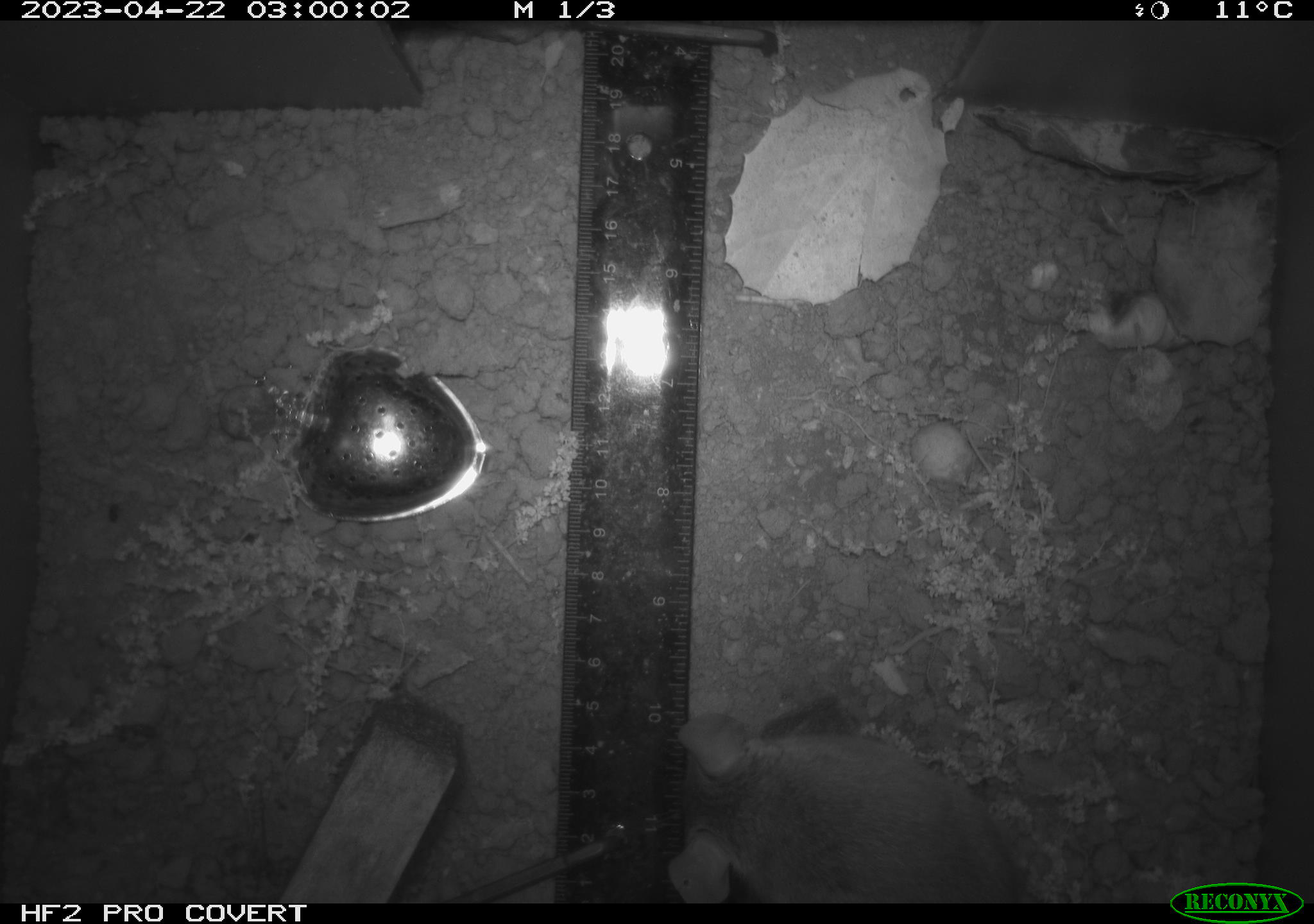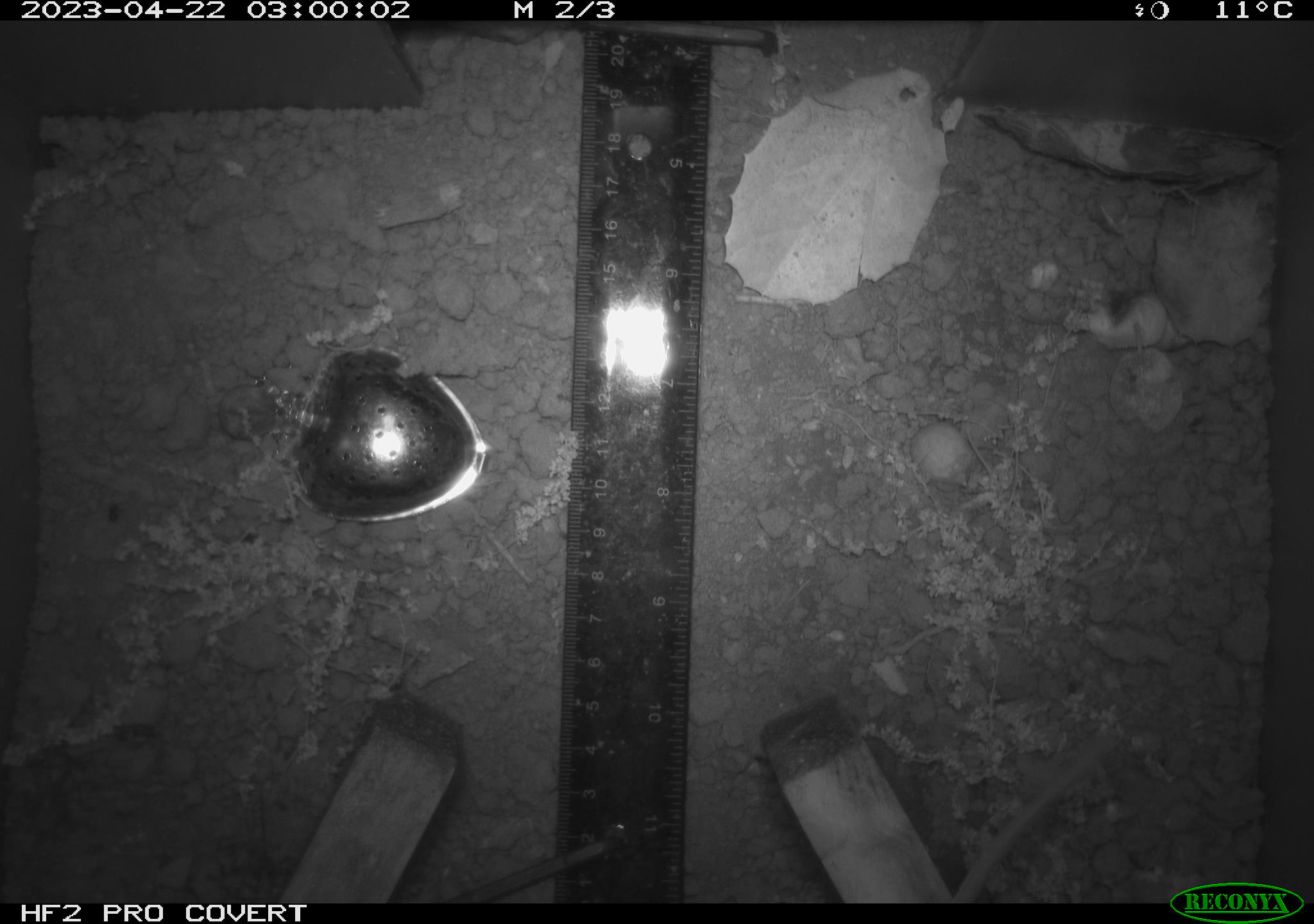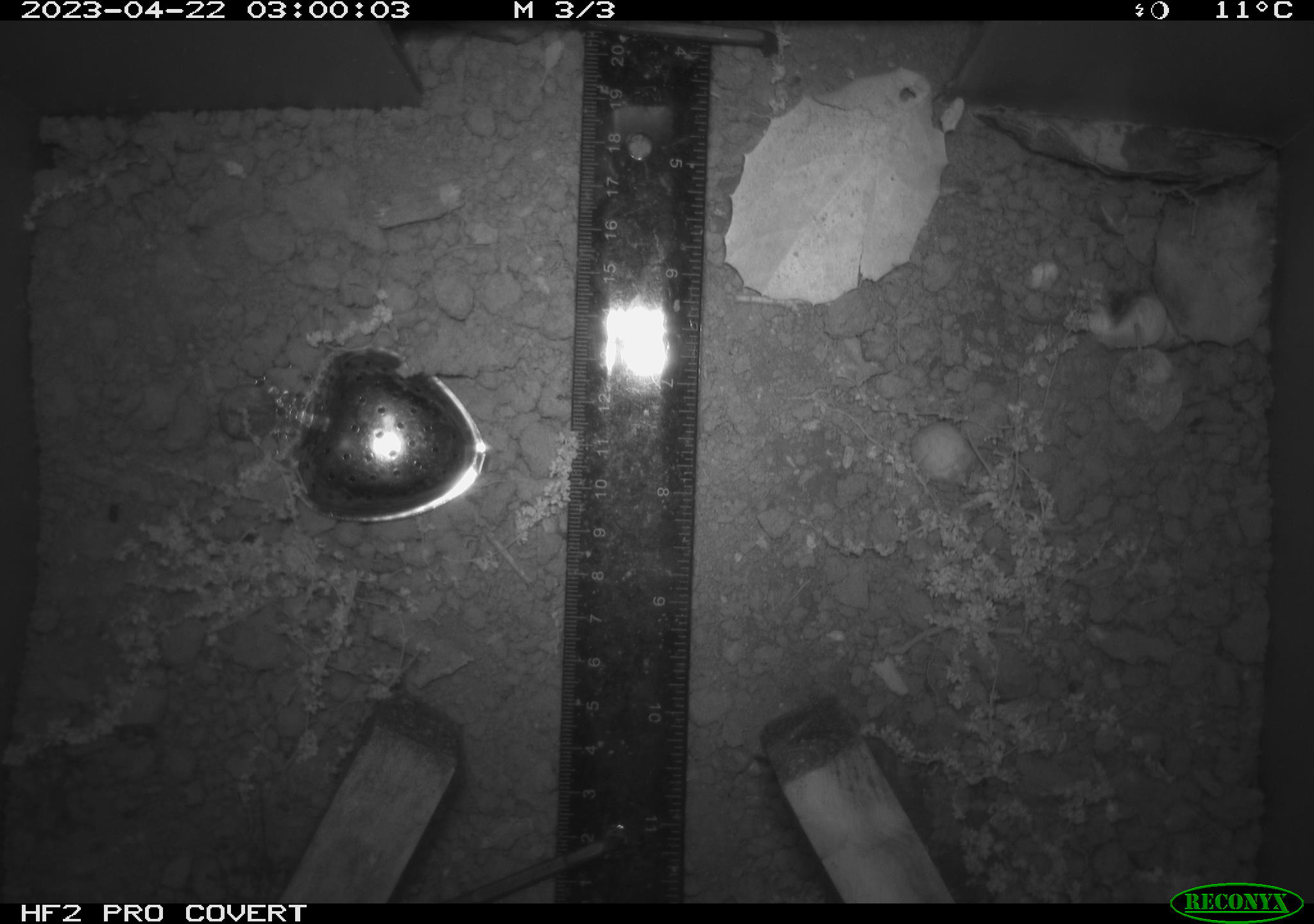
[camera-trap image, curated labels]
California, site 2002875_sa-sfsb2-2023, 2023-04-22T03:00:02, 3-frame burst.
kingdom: Animalia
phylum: Chordata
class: Mammalia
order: Rodentia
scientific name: Rodentia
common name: mouse species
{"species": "mouse species (Rodentia)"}